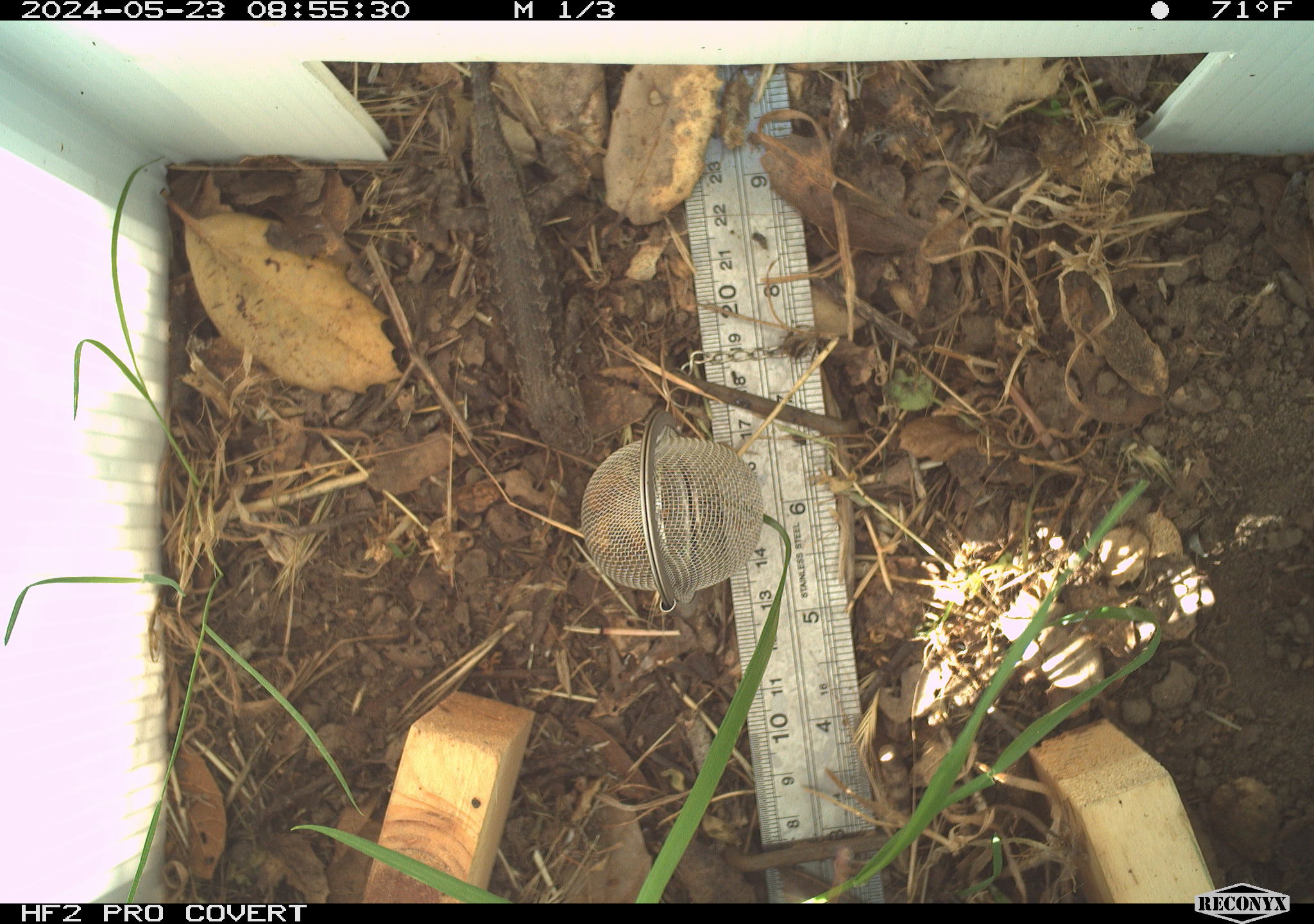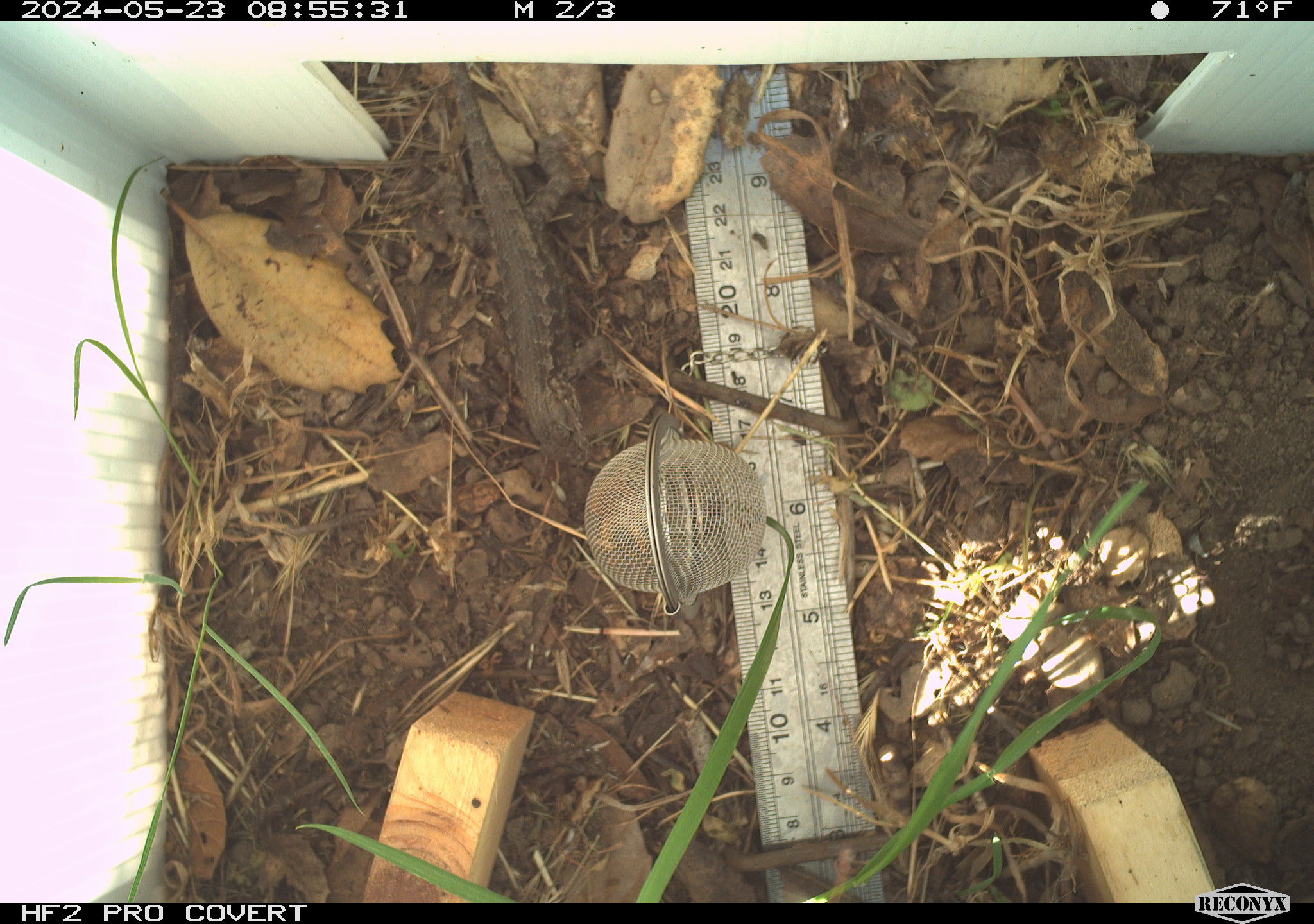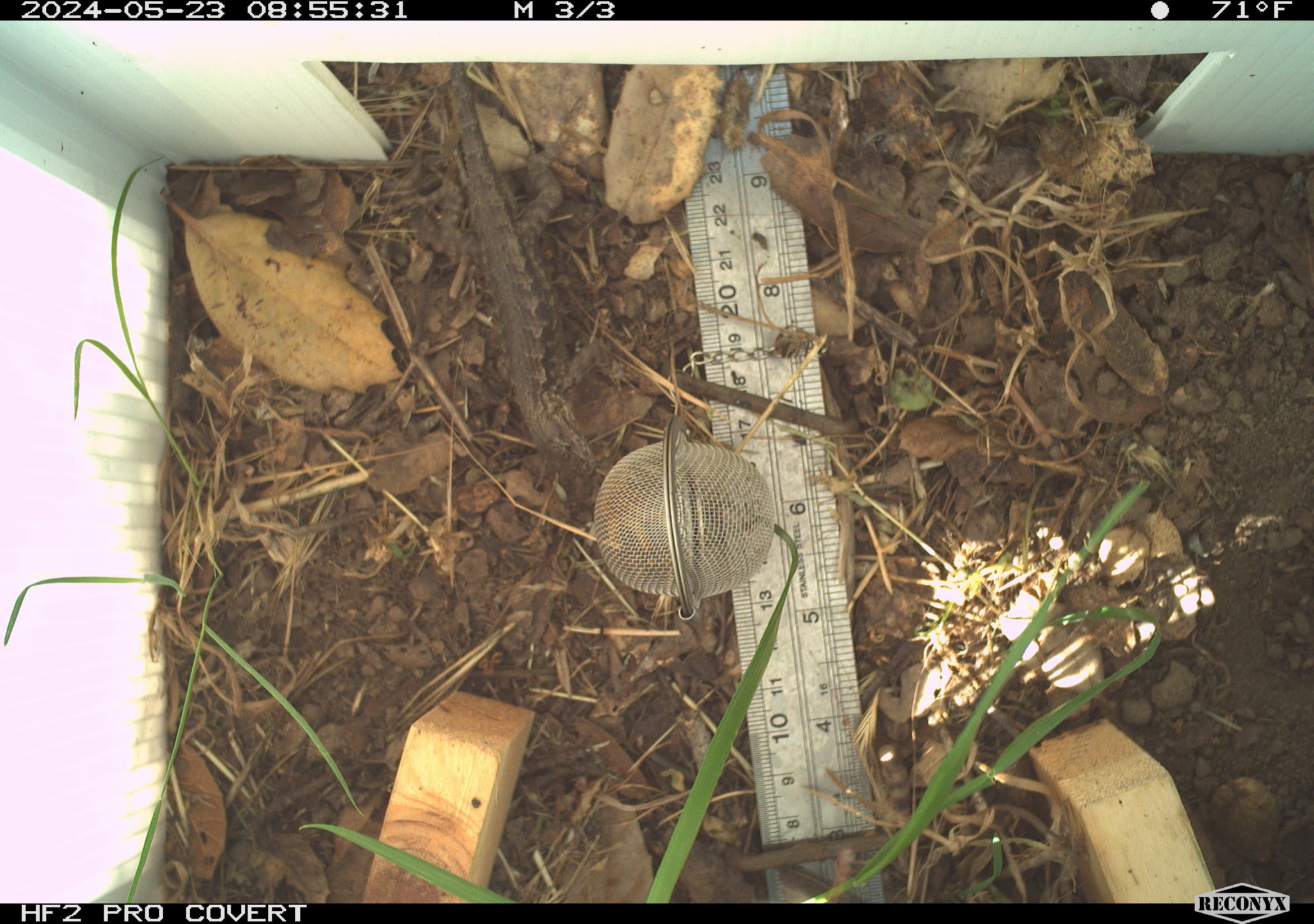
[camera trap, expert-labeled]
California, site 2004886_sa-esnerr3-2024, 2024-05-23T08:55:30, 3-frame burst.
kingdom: Animalia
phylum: Chordata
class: Reptilia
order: Squamata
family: Phrynosomatidae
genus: Sceloporus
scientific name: Sceloporus occidentalis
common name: western fence lizard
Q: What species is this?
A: Western fence lizard (Sceloporus occidentalis).